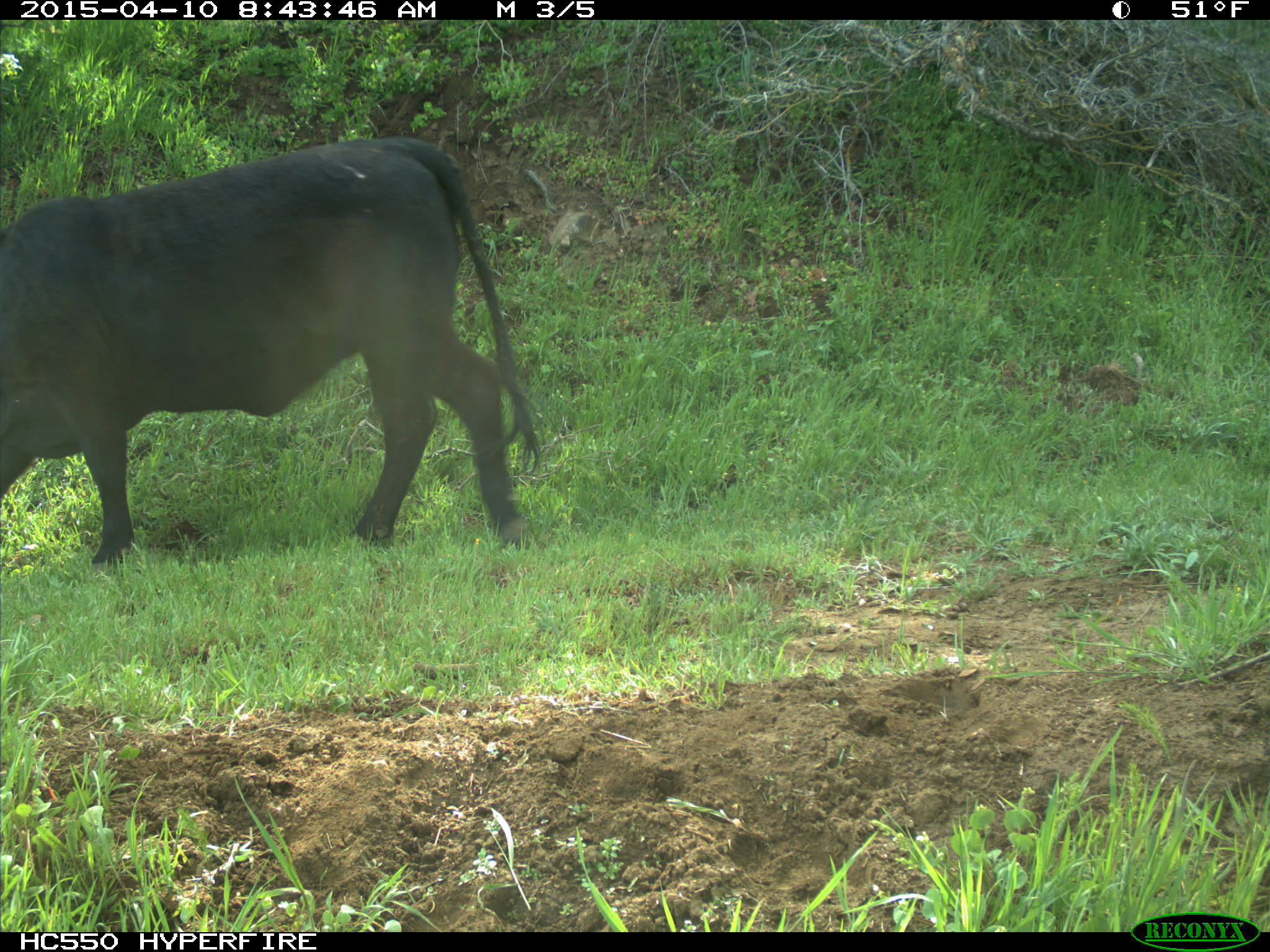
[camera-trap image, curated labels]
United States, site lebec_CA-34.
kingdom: Animalia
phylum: Chordata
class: Mammalia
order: Artiodactyla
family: Bovidae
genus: Bos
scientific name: Bos taurus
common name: domestic cow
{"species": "Bos taurus (domestic cow)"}